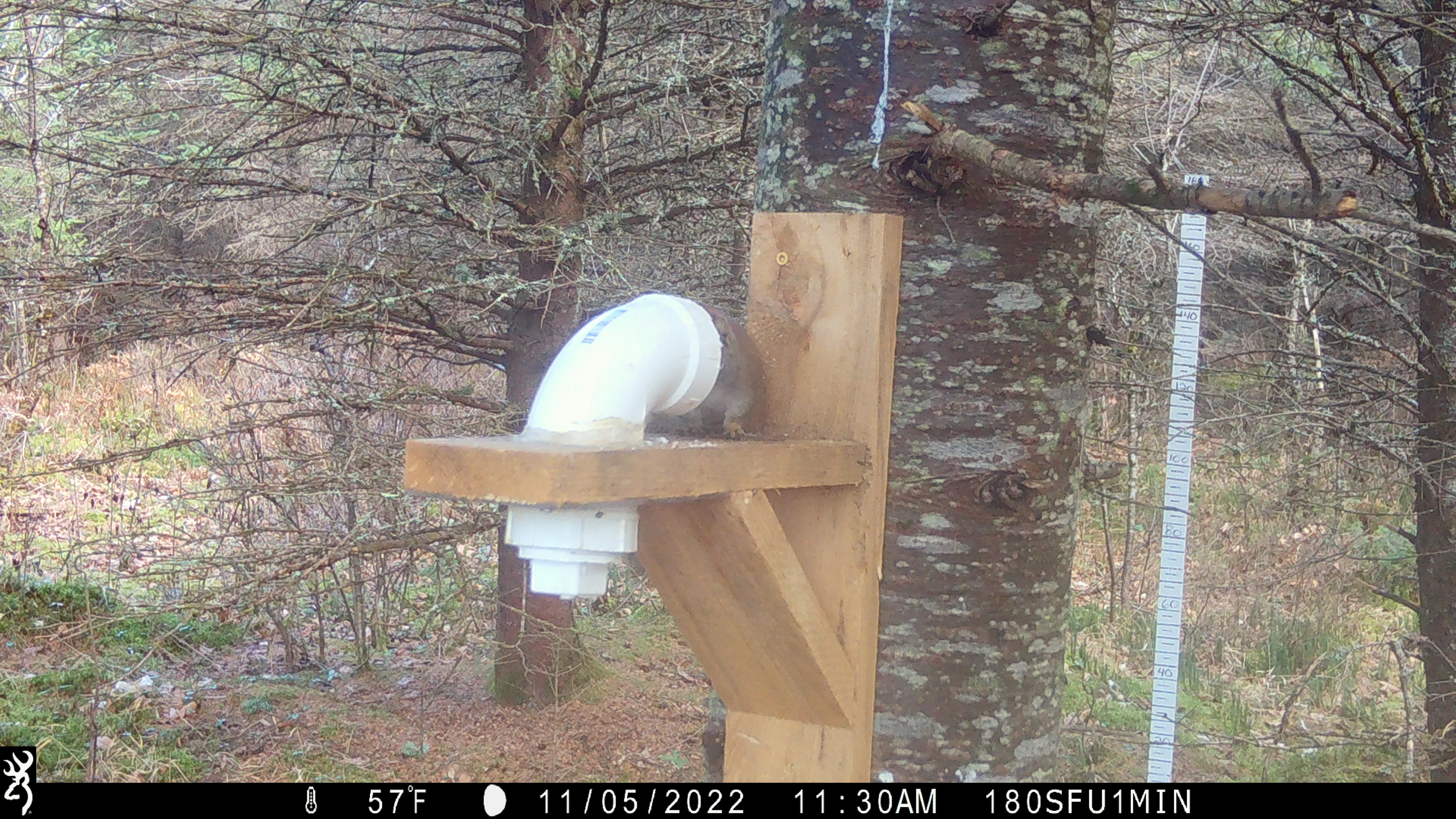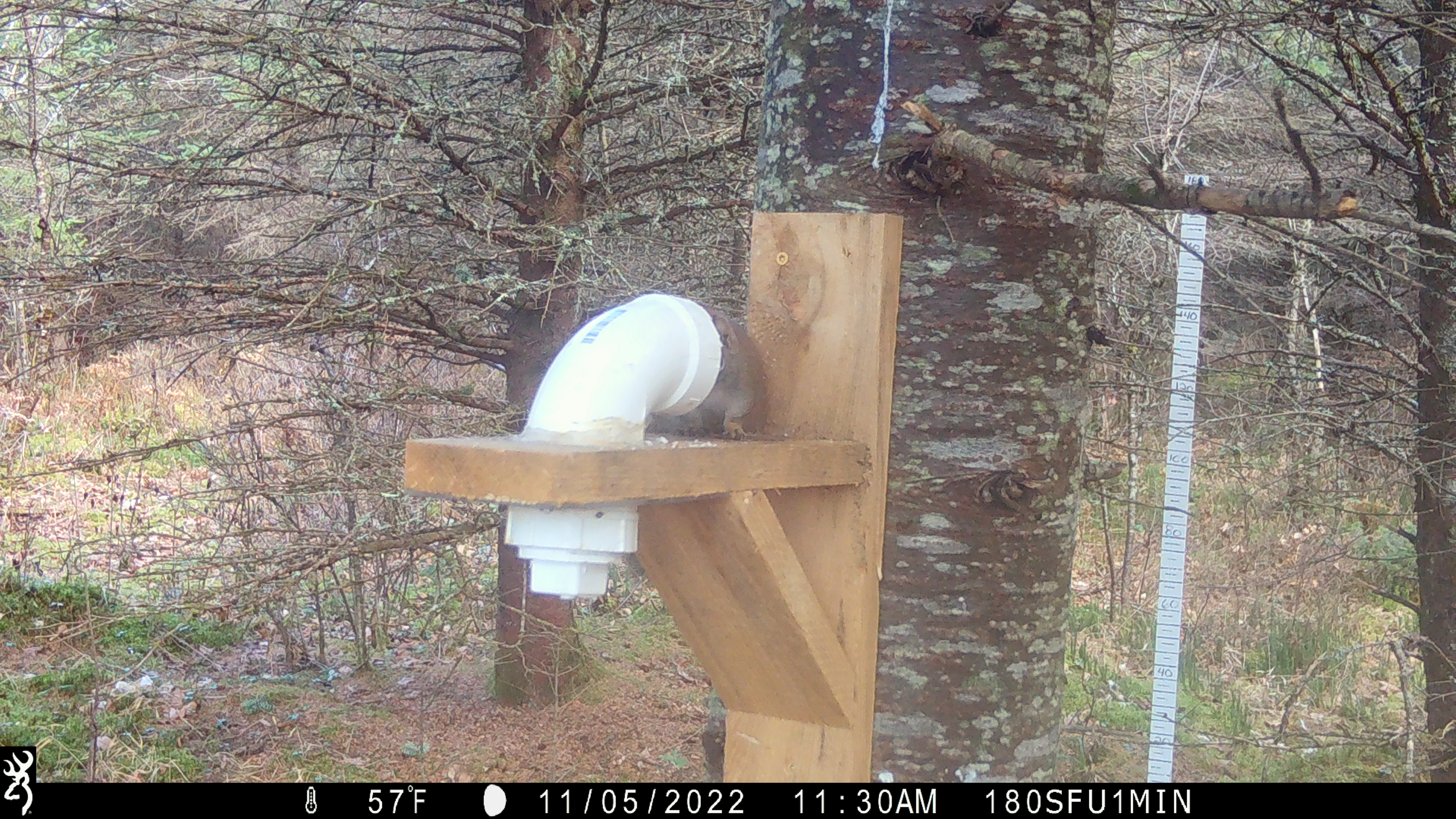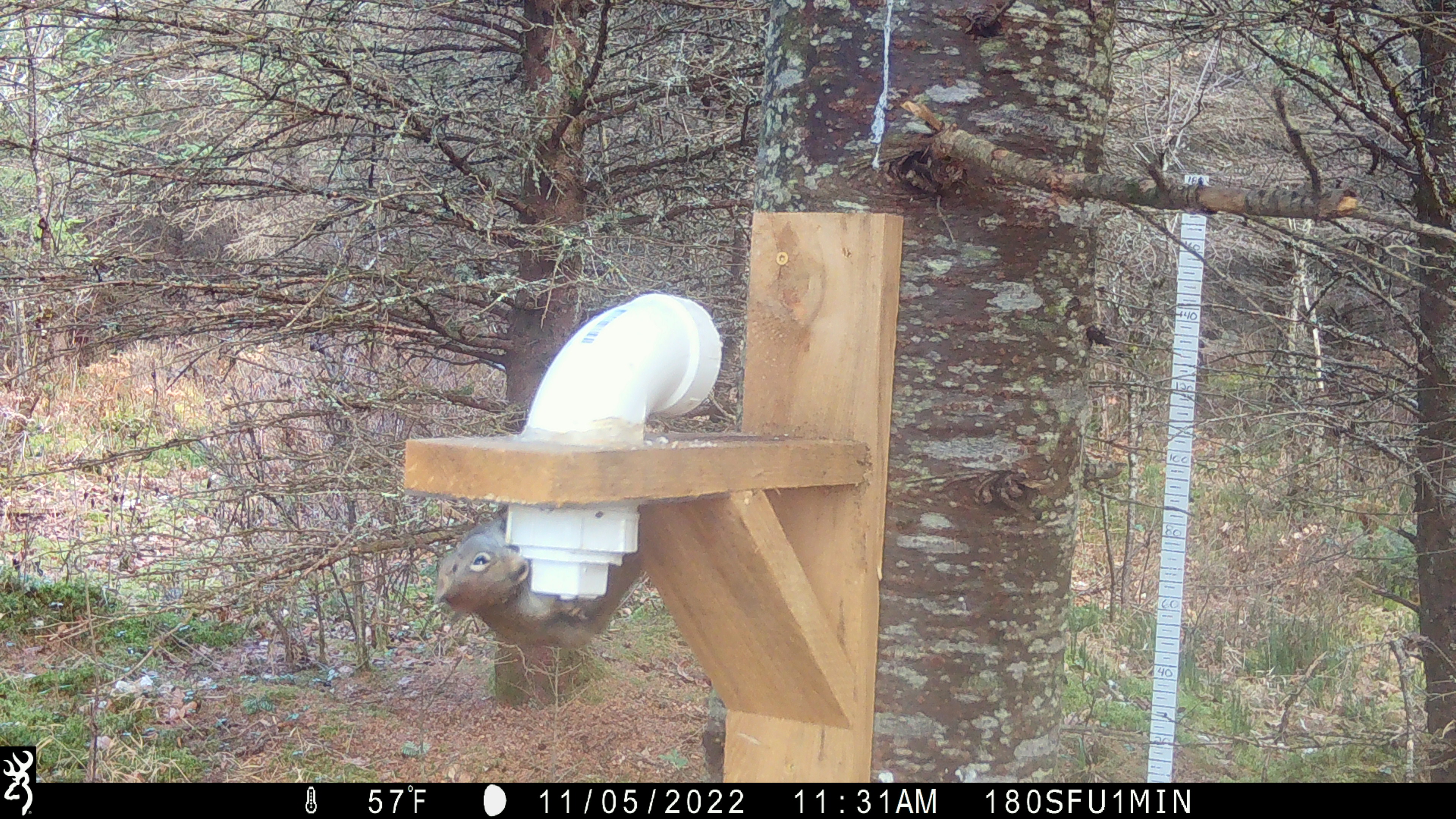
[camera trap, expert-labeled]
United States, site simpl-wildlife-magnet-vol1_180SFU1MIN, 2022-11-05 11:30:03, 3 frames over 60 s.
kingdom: Animalia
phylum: Chordata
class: Mammalia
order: Rodentia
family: Sciuridae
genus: Tamiasciurus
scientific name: Tamiasciurus hudsonicus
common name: red squirrel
Red squirrel (Tamiasciurus hudsonicus).